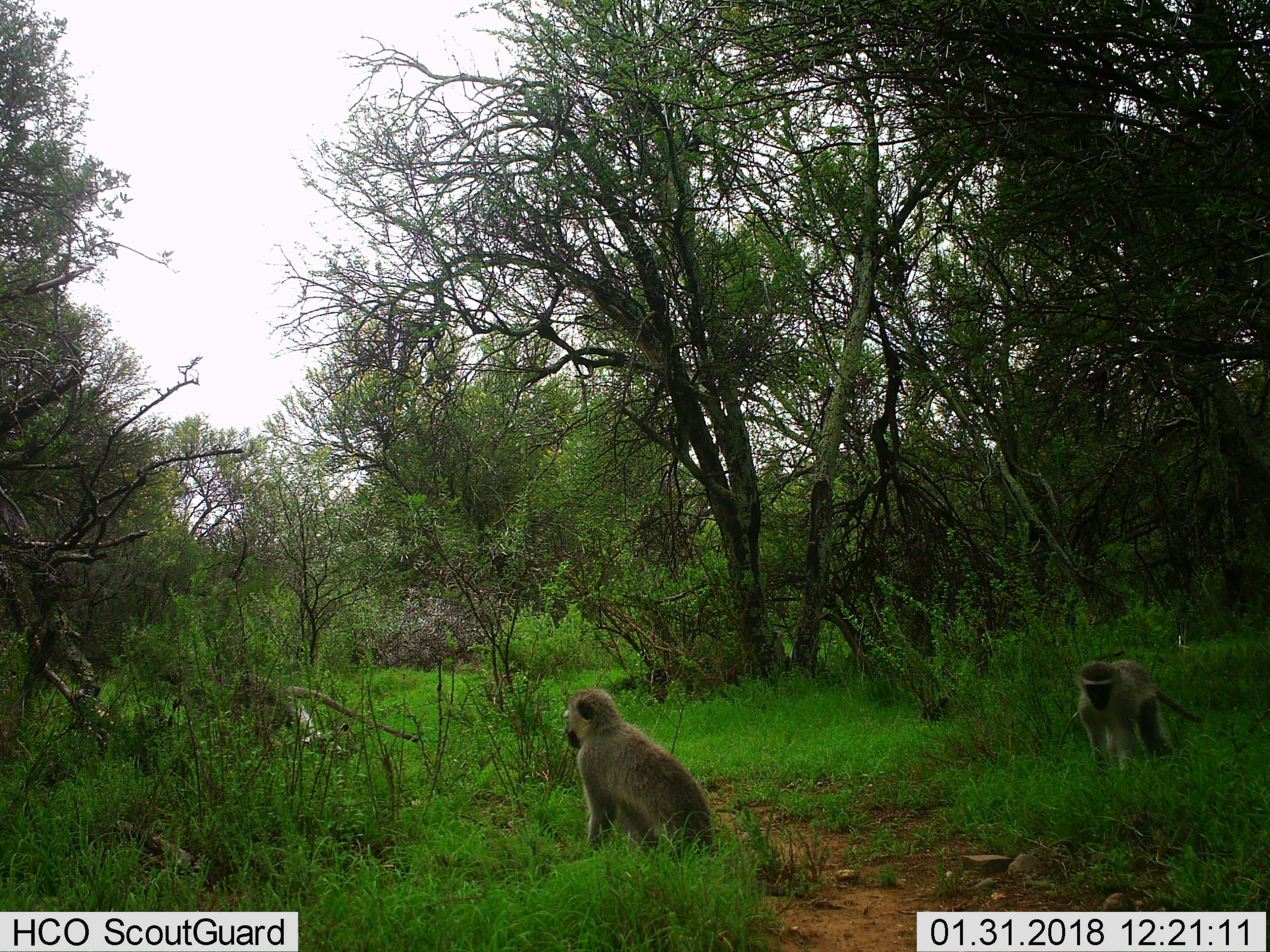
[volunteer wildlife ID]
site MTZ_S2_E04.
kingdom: Animalia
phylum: Chordata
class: Mammalia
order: Primates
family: Cercopithecidae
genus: Chlorocebus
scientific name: Chlorocebus pygerythrus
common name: vervet monkey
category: monkeyvervet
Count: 3.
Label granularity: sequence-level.